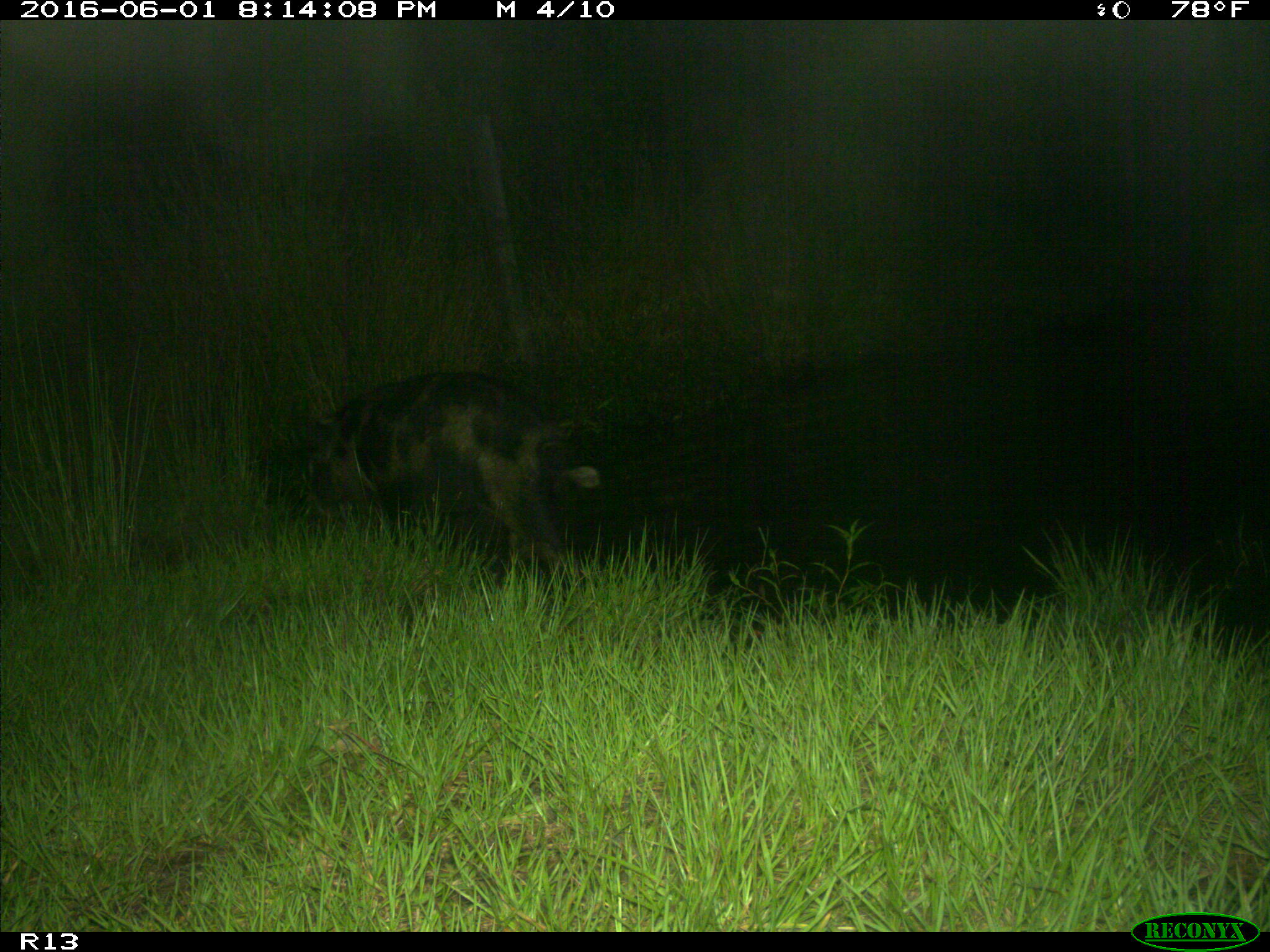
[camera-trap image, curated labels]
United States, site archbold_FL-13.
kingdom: Animalia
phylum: Chordata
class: Mammalia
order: Artiodactyla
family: Suidae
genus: Sus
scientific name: Sus scrofa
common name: wild boar